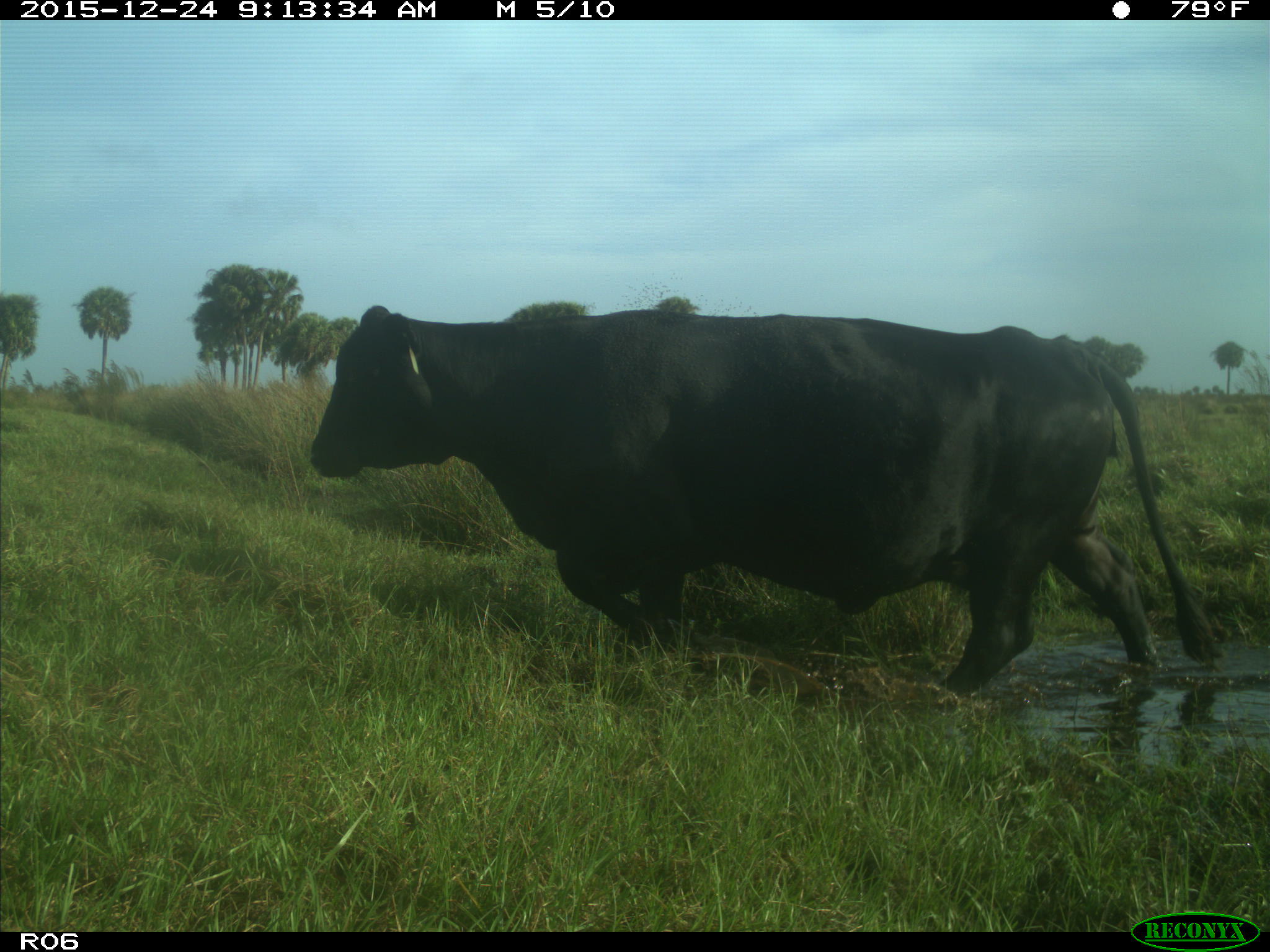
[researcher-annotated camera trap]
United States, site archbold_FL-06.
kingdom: Animalia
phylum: Chordata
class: Mammalia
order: Artiodactyla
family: Bovidae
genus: Bos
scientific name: Bos taurus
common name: domestic cow